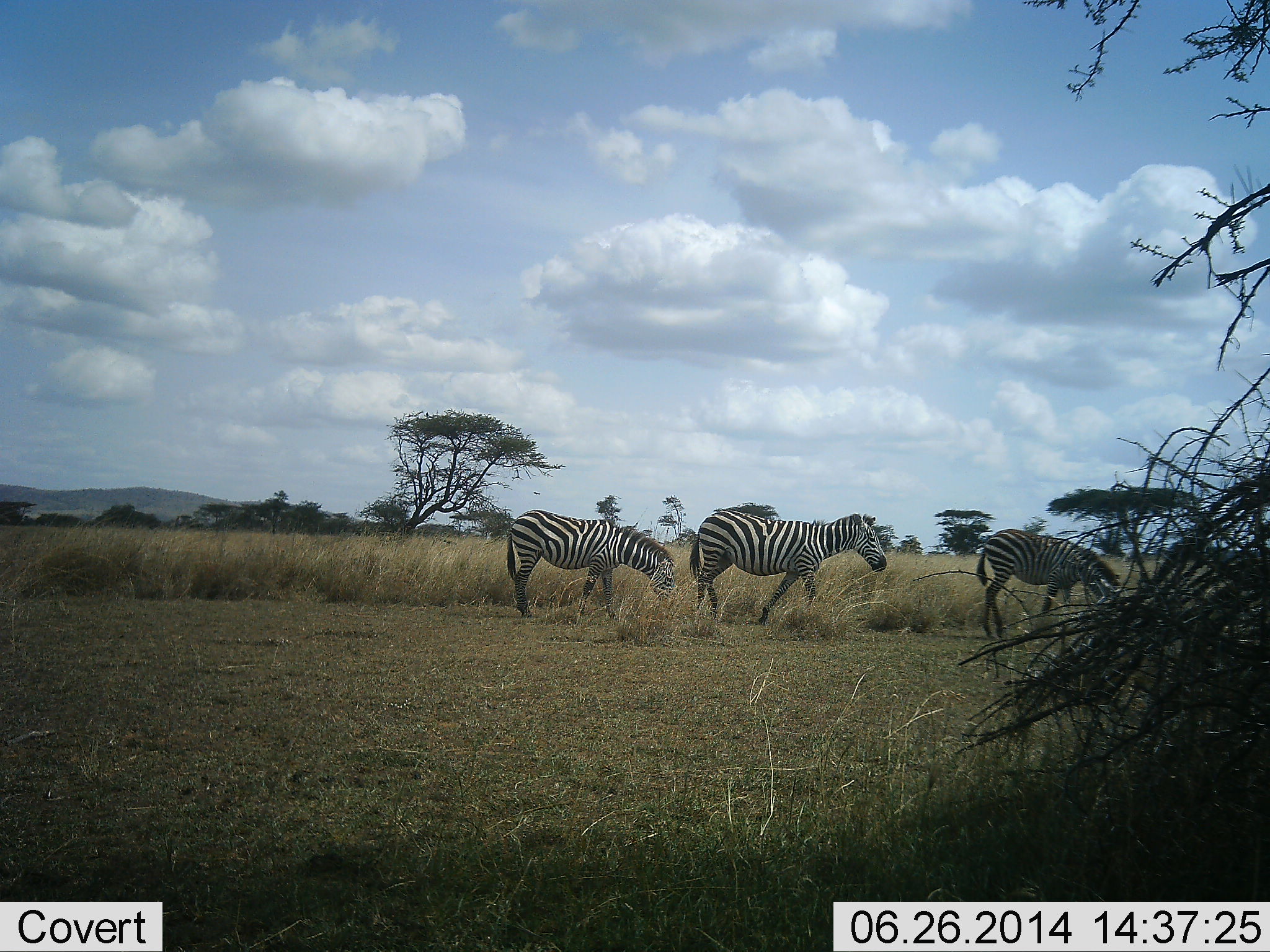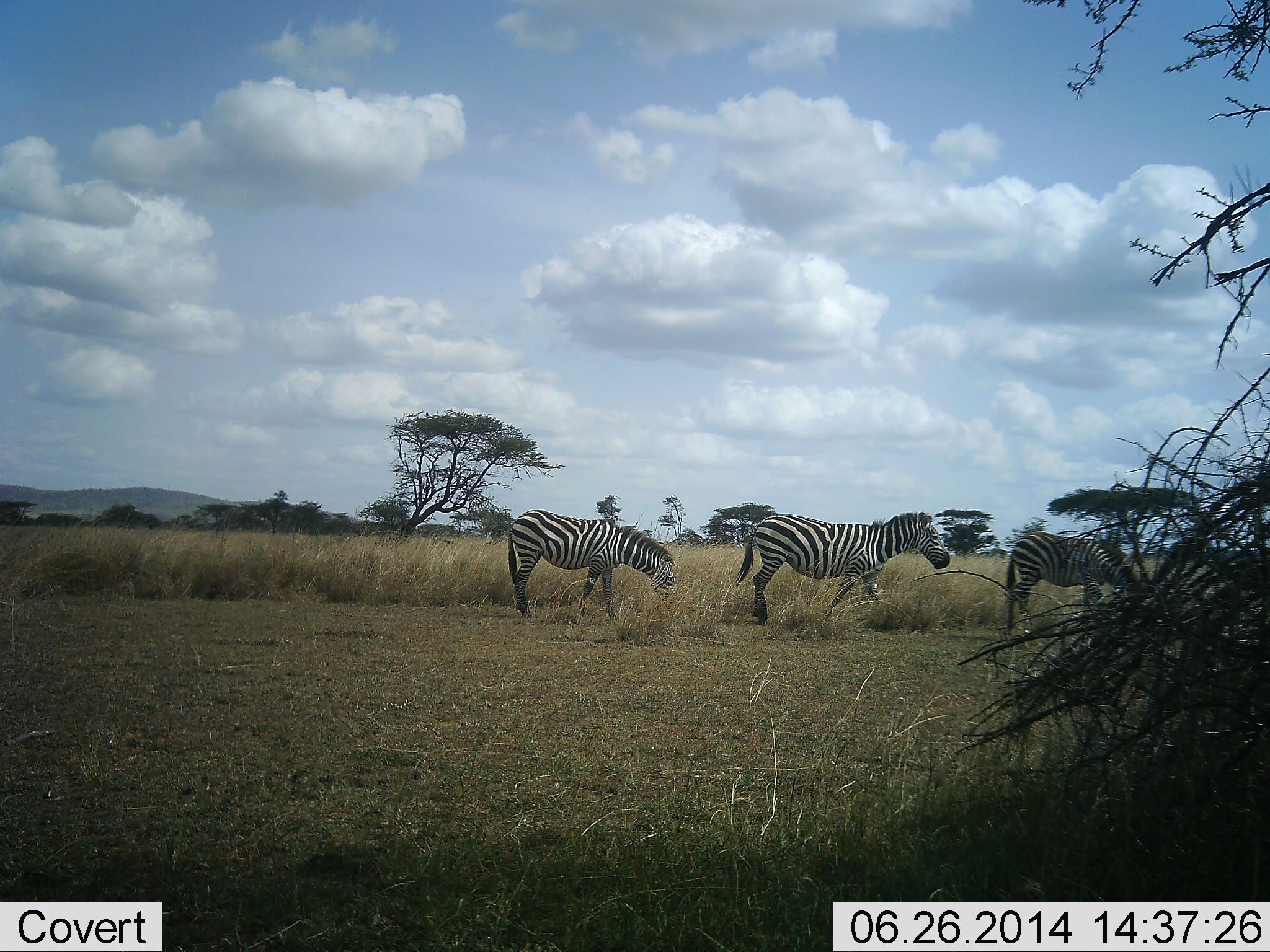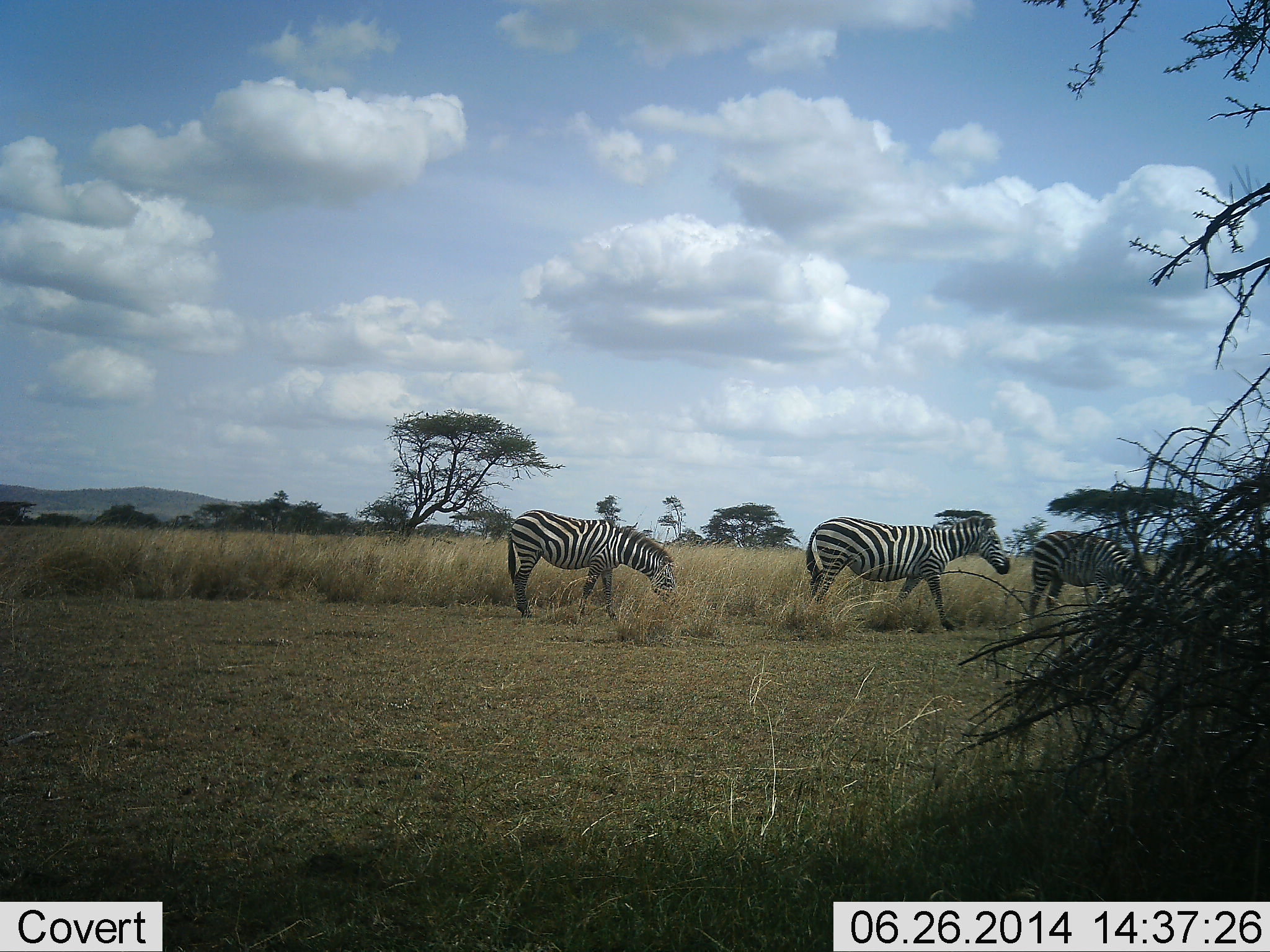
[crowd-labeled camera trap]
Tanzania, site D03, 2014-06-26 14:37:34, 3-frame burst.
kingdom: Animalia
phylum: Chordata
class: Mammalia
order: Perissodactyla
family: Equidae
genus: Equus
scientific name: Equus quagga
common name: plains zebra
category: zebra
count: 3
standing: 20%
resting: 0%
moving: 100%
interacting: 0%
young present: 10%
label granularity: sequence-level